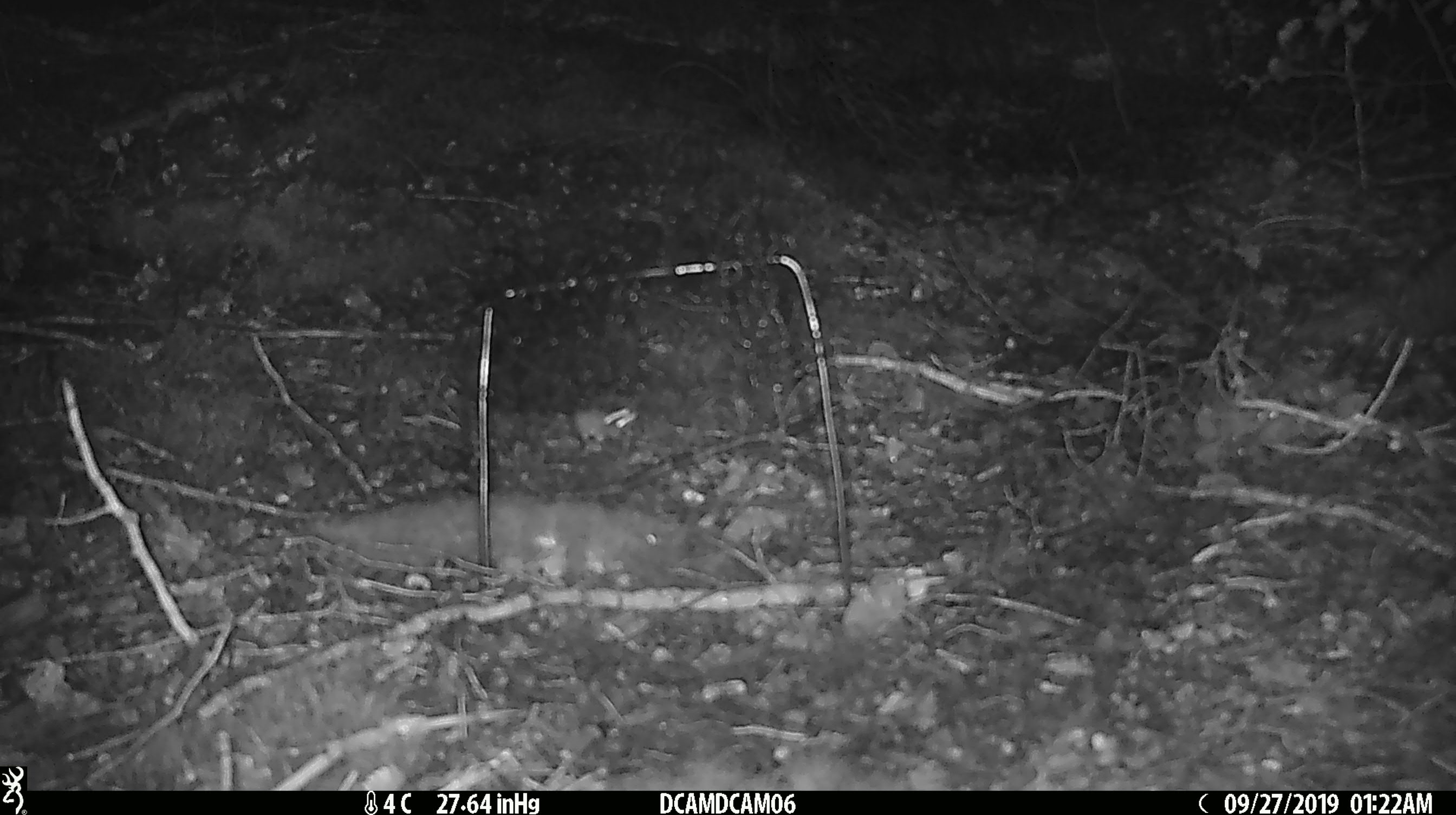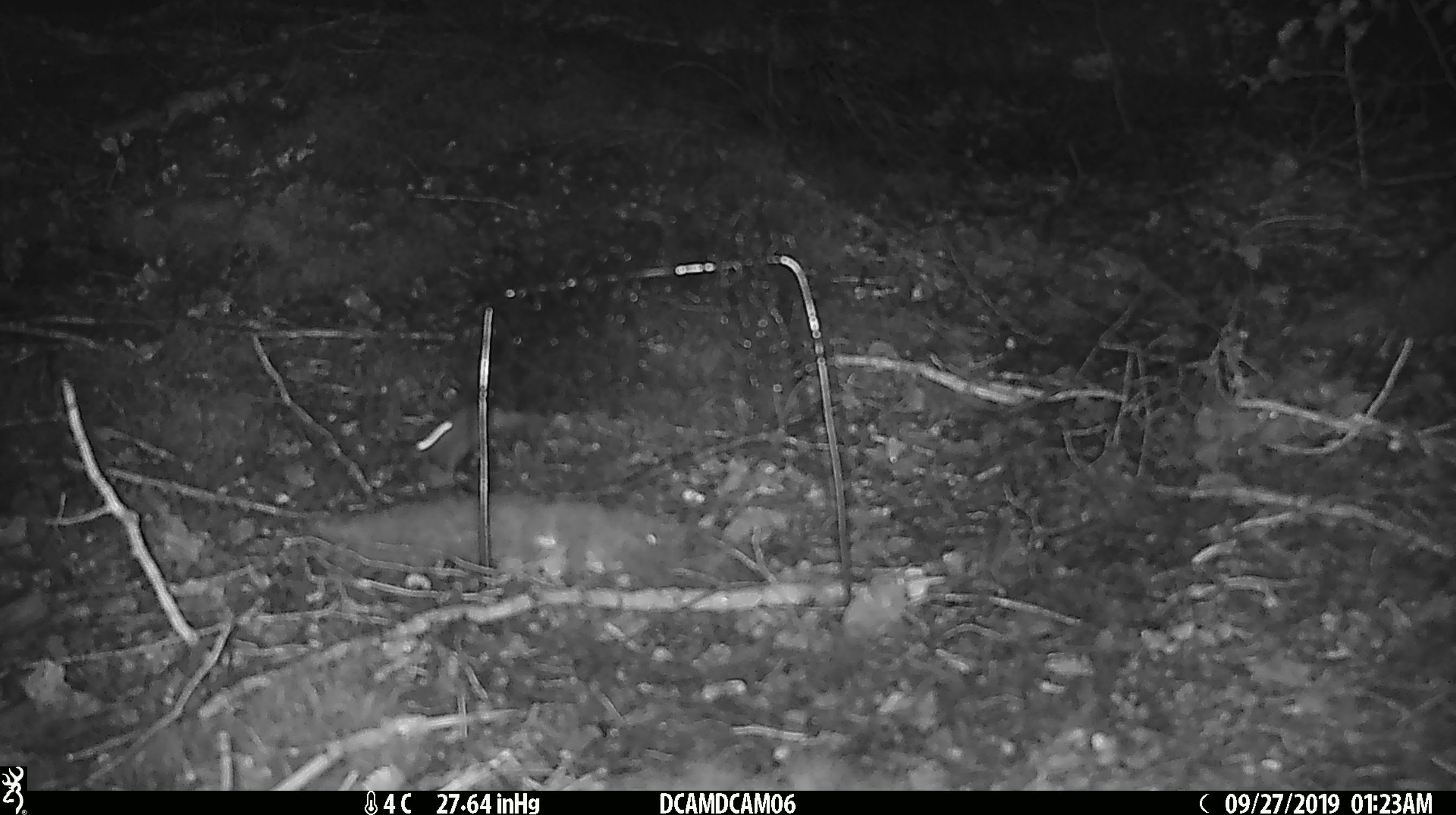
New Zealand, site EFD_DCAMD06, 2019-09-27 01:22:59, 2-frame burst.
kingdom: Animalia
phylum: Chordata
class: Mammalia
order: Rodentia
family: Muridae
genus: Mus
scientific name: Mus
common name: mouse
Mouse (Mus).